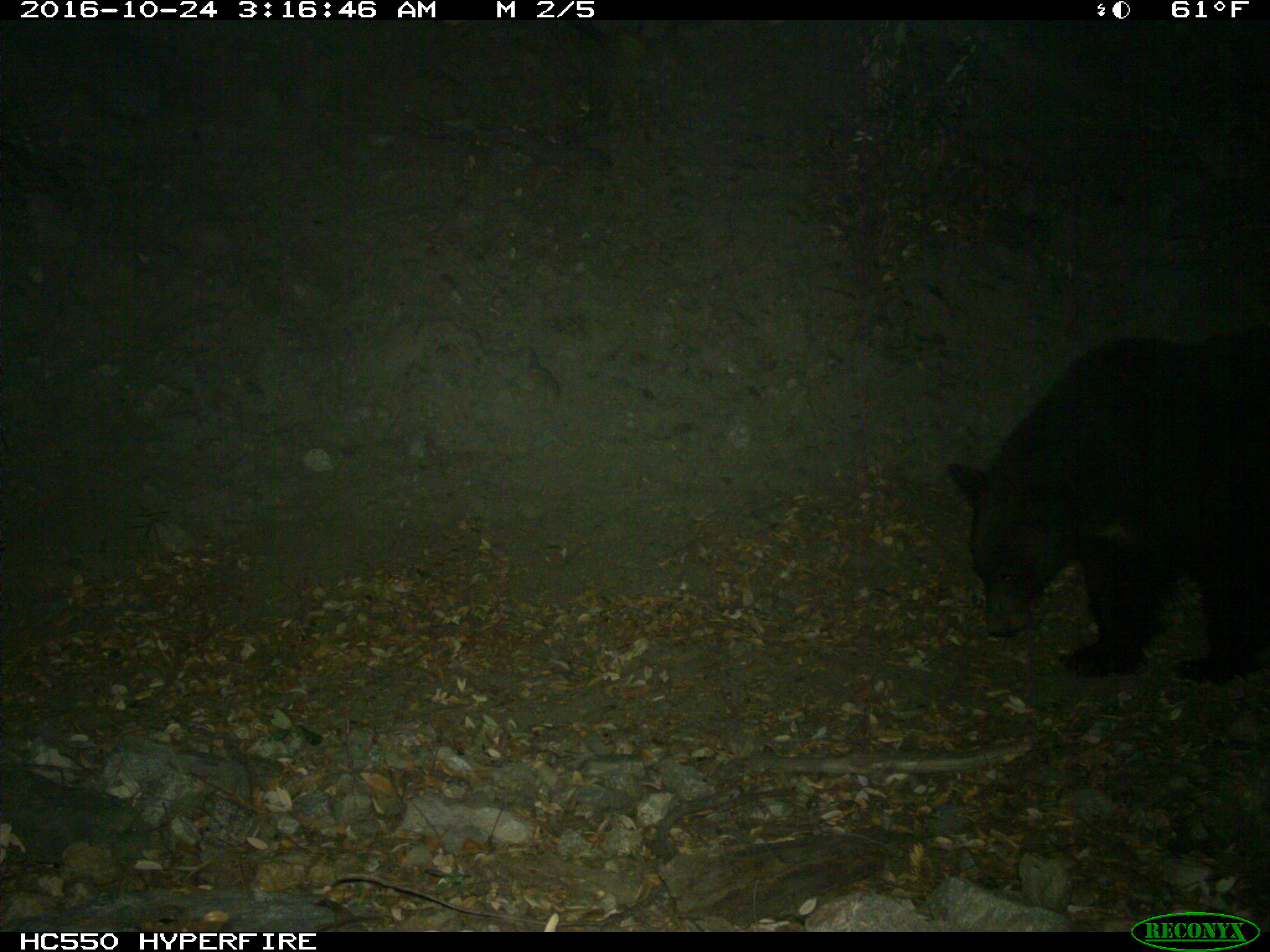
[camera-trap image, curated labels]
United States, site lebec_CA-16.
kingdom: Animalia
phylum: Chordata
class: Mammalia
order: Carnivora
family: Ursidae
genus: Ursus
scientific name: Ursus americanus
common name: american black bear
Ursus americanus (american black bear).